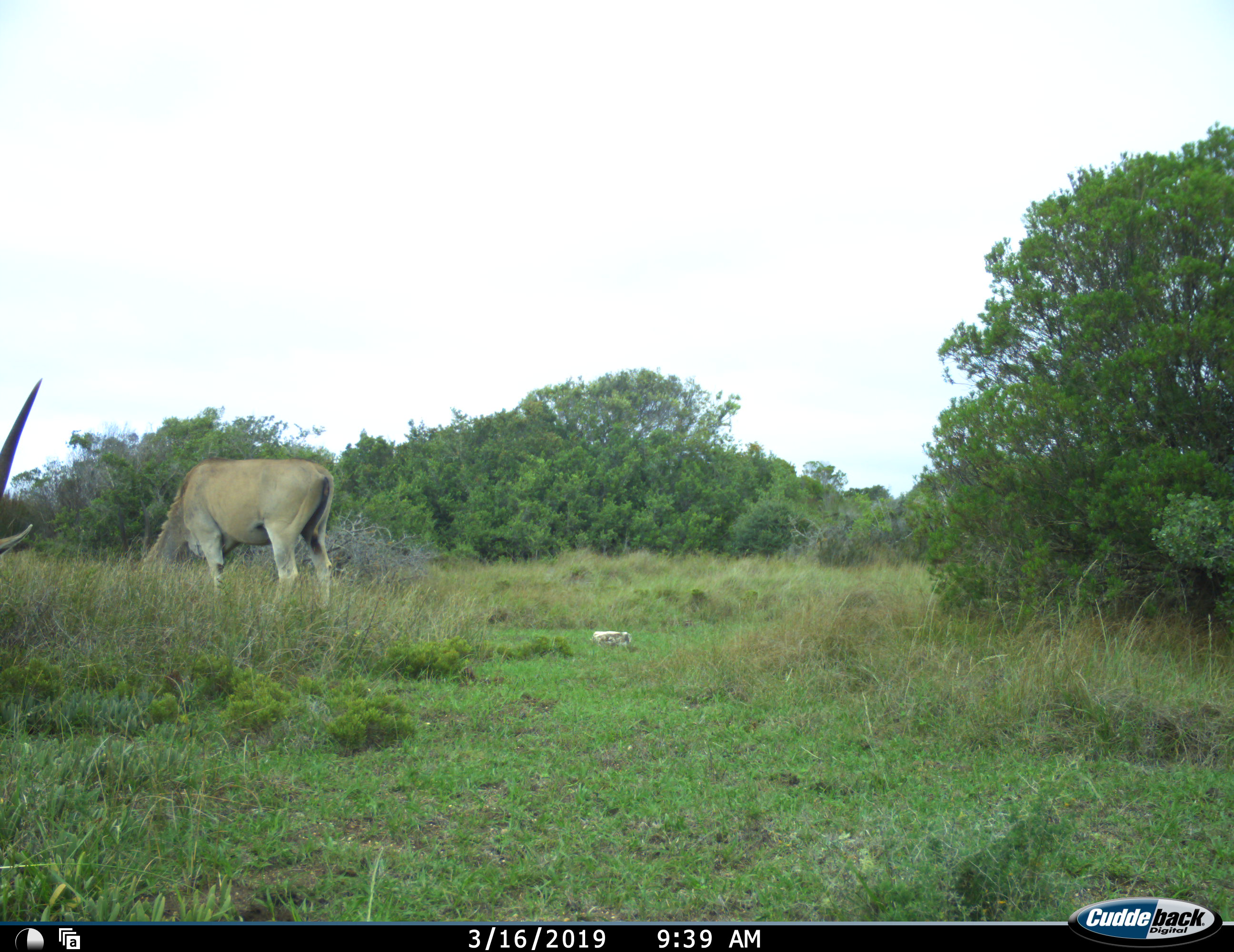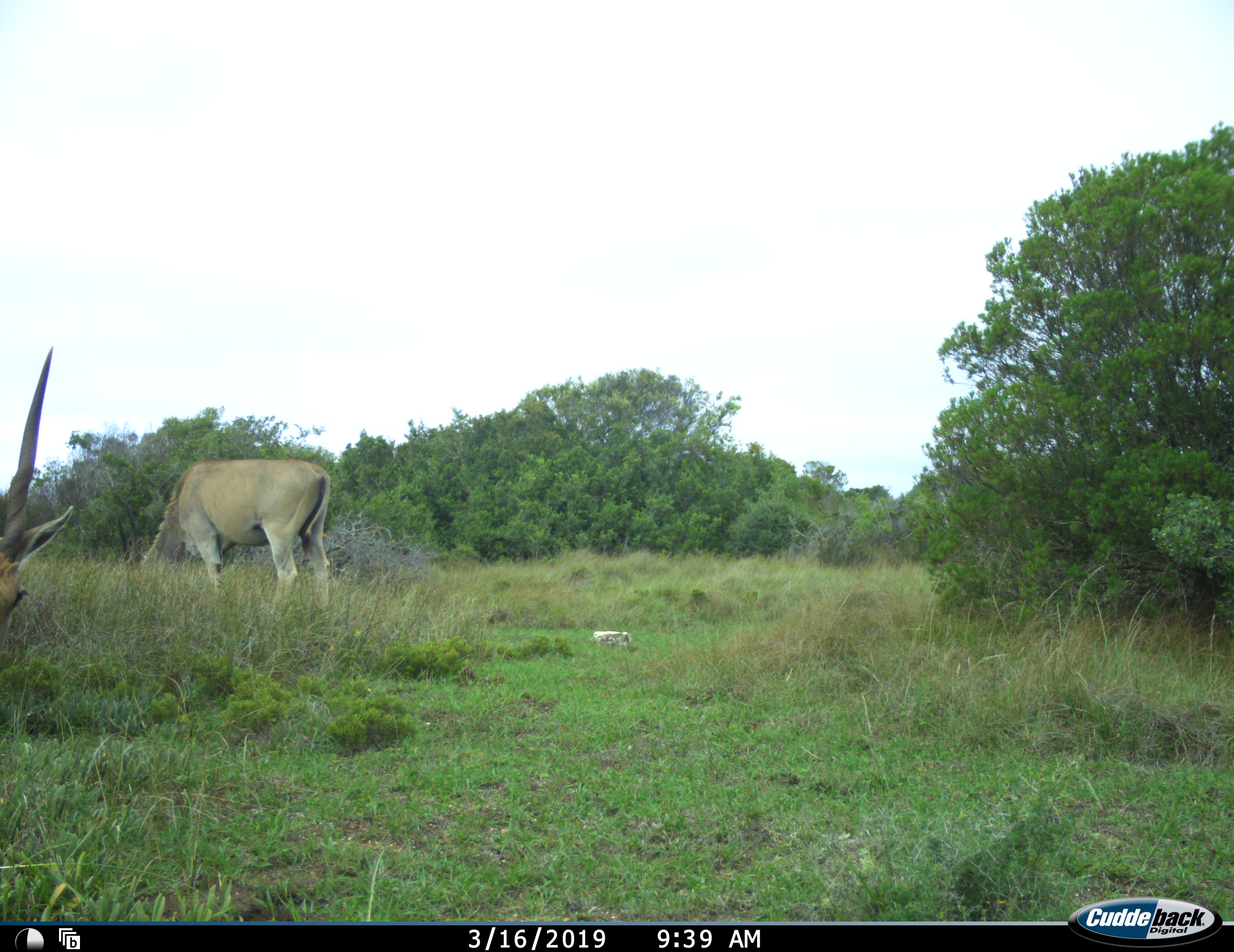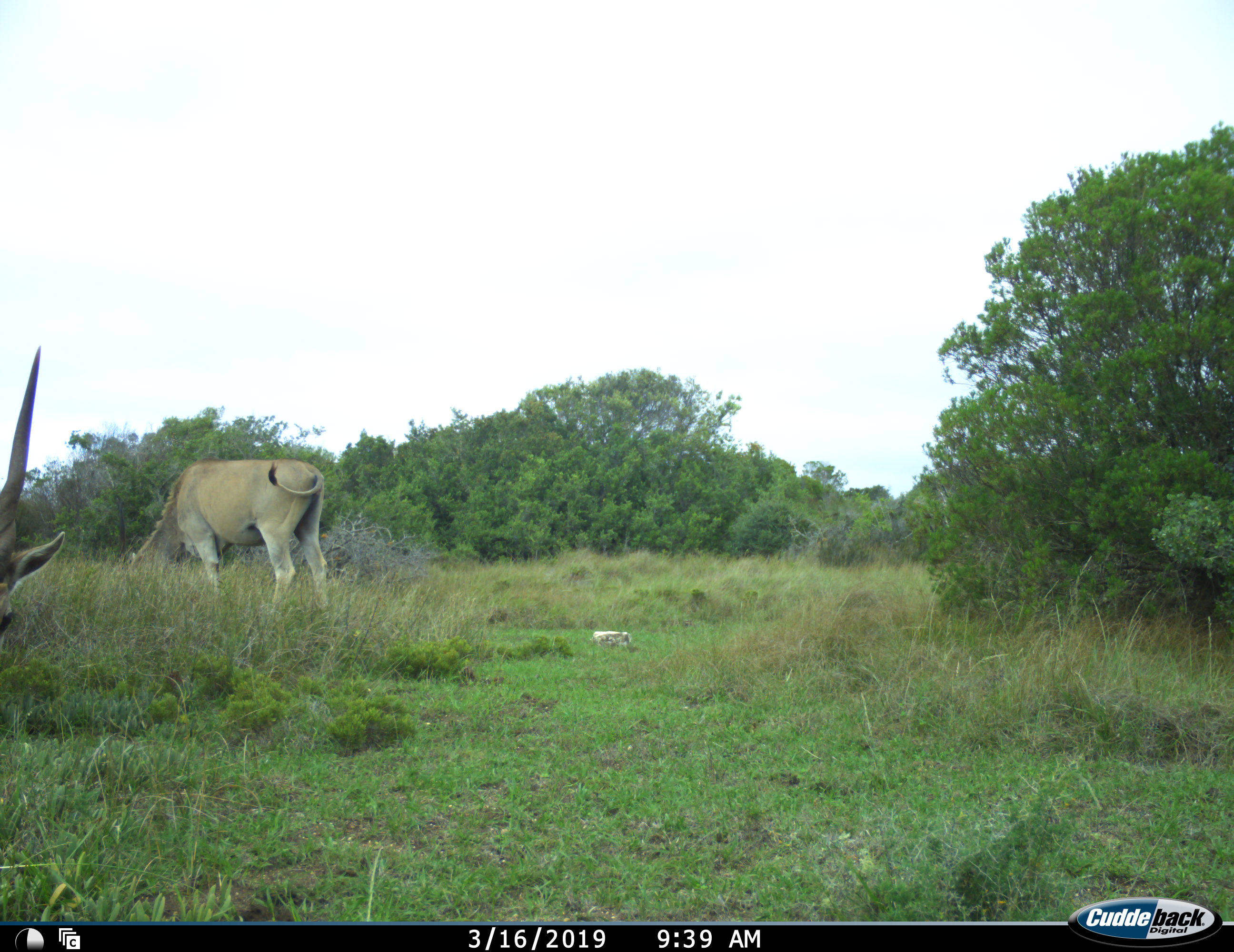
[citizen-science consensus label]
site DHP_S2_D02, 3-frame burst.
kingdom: Animalia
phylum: Chordata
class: Mammalia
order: Artiodactyla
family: Bovidae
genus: Tragelaphus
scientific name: Tragelaphus oryx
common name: eland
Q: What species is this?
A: Eland (Tragelaphus oryx).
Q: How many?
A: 2.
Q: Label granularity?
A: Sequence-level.